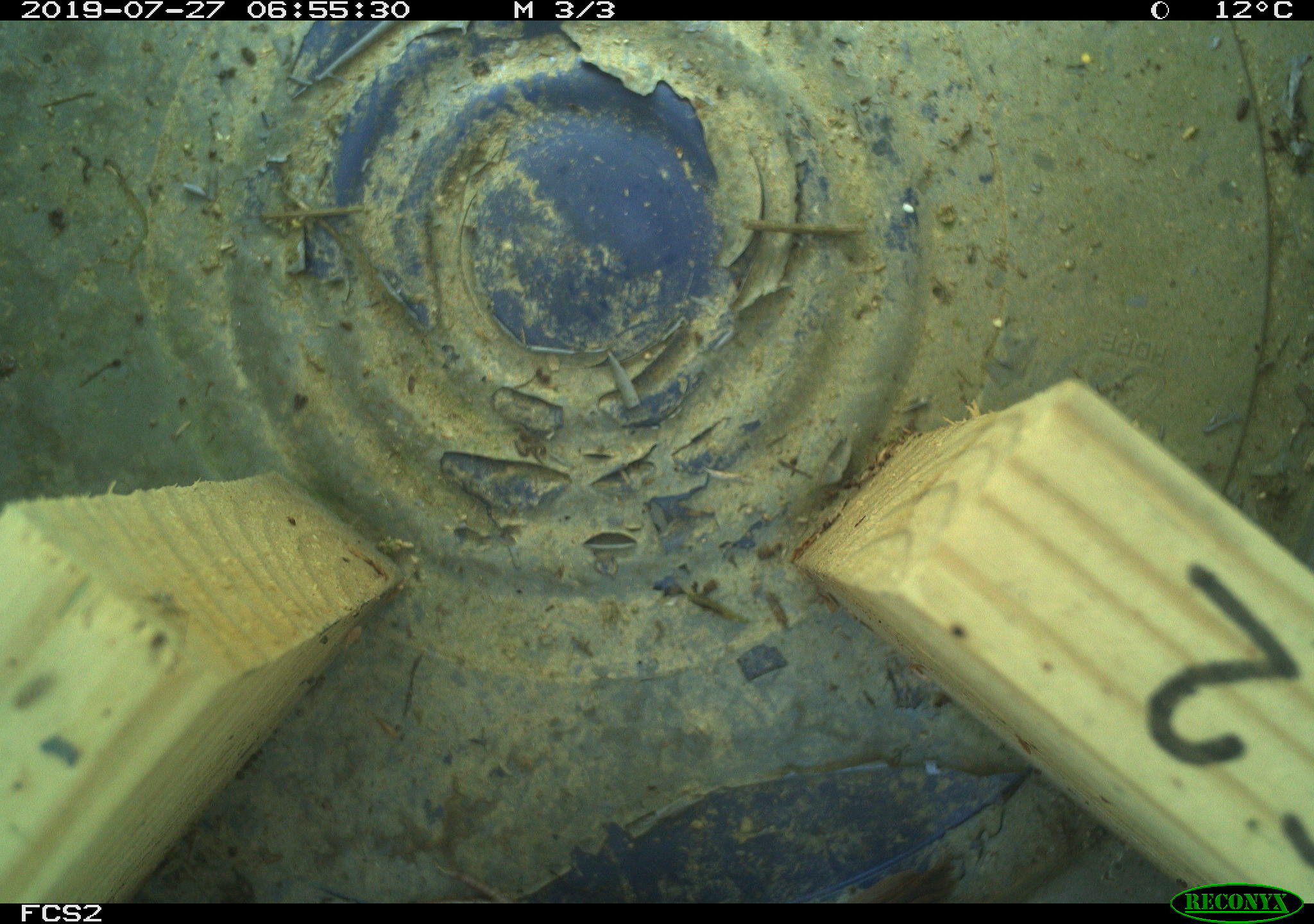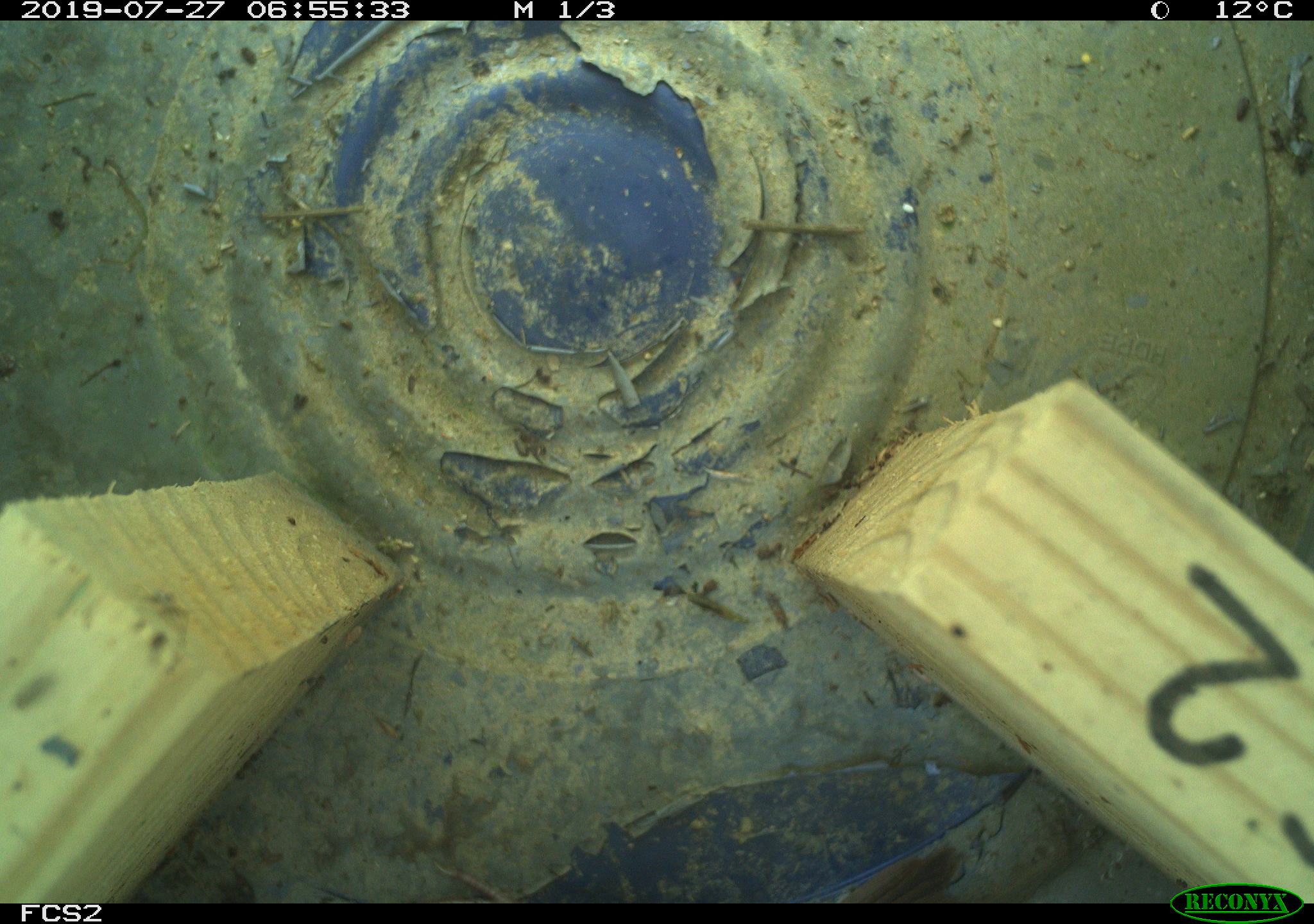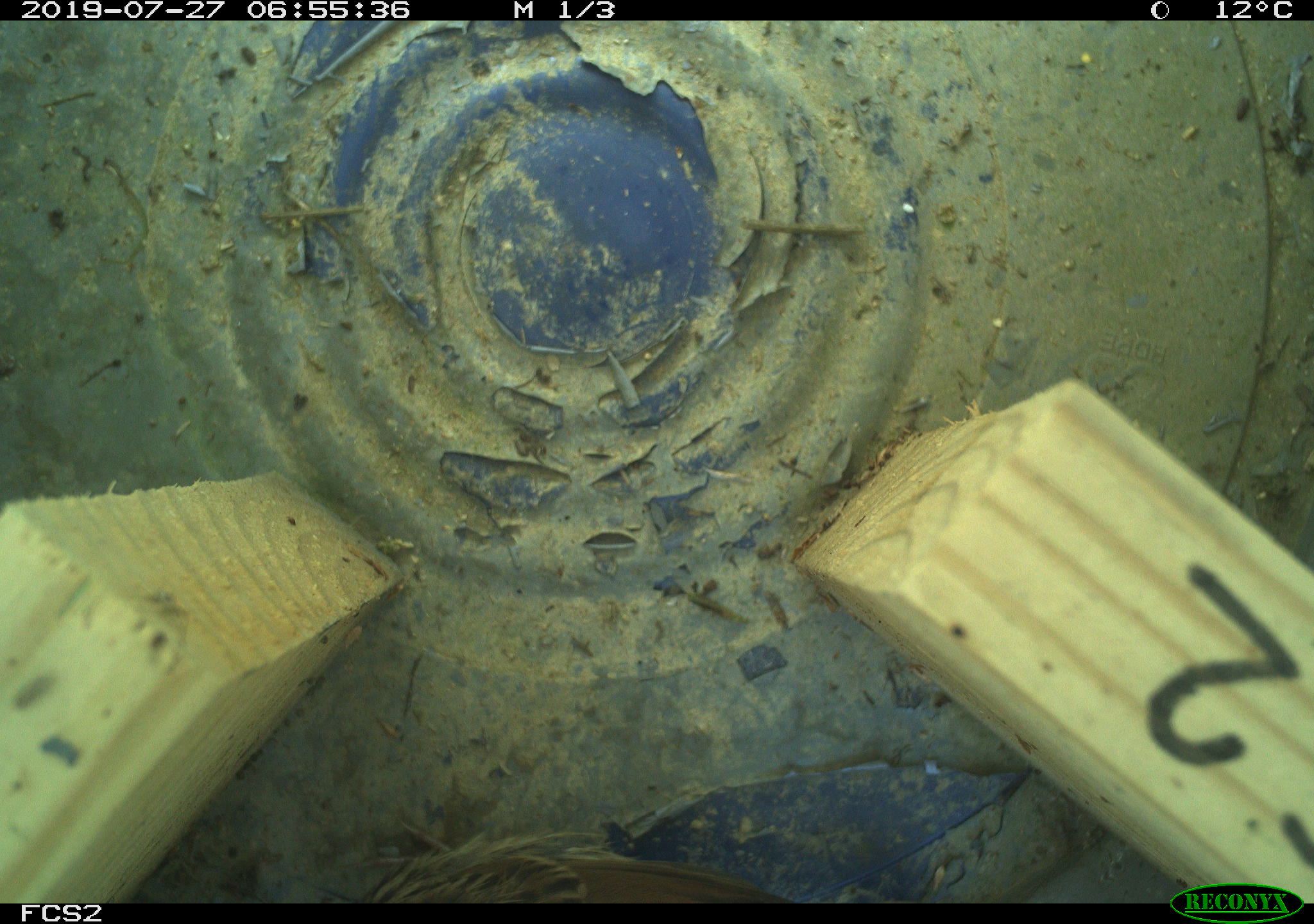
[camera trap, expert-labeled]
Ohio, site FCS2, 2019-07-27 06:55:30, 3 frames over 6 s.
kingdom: Animalia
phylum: Chordata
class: Aves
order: Passeriformes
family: Passerellidae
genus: Melospiza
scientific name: Melospiza melodia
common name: song sparrow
Song sparrow (Melospiza melodia).